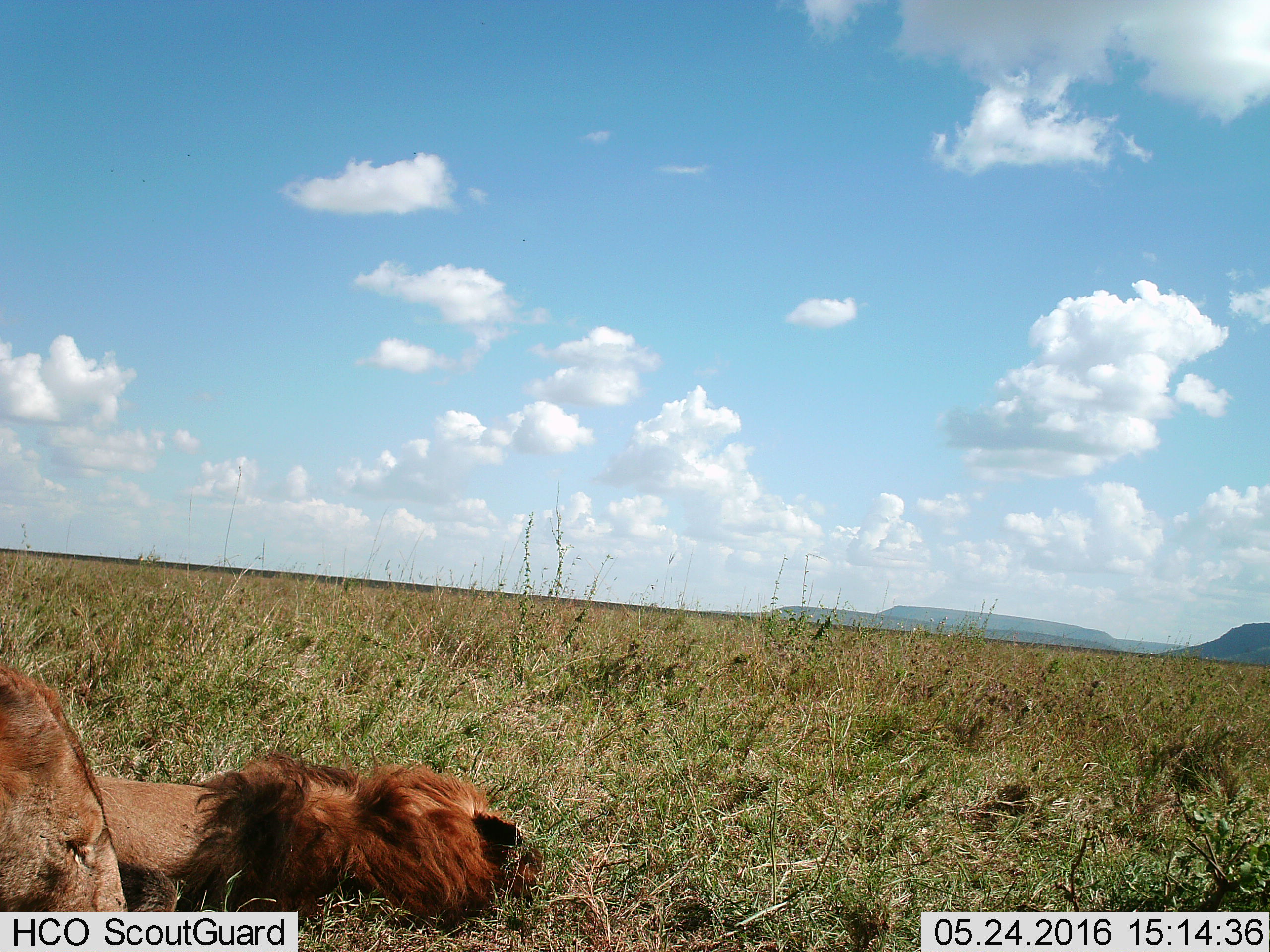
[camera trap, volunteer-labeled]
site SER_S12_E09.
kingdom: Animalia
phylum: Chordata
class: Mammalia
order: Carnivora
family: Felidae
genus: Panthera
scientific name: Panthera leo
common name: lion male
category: lionmale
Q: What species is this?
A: Lionmale (lion male) (Panthera leo).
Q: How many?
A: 1.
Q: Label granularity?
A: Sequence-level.